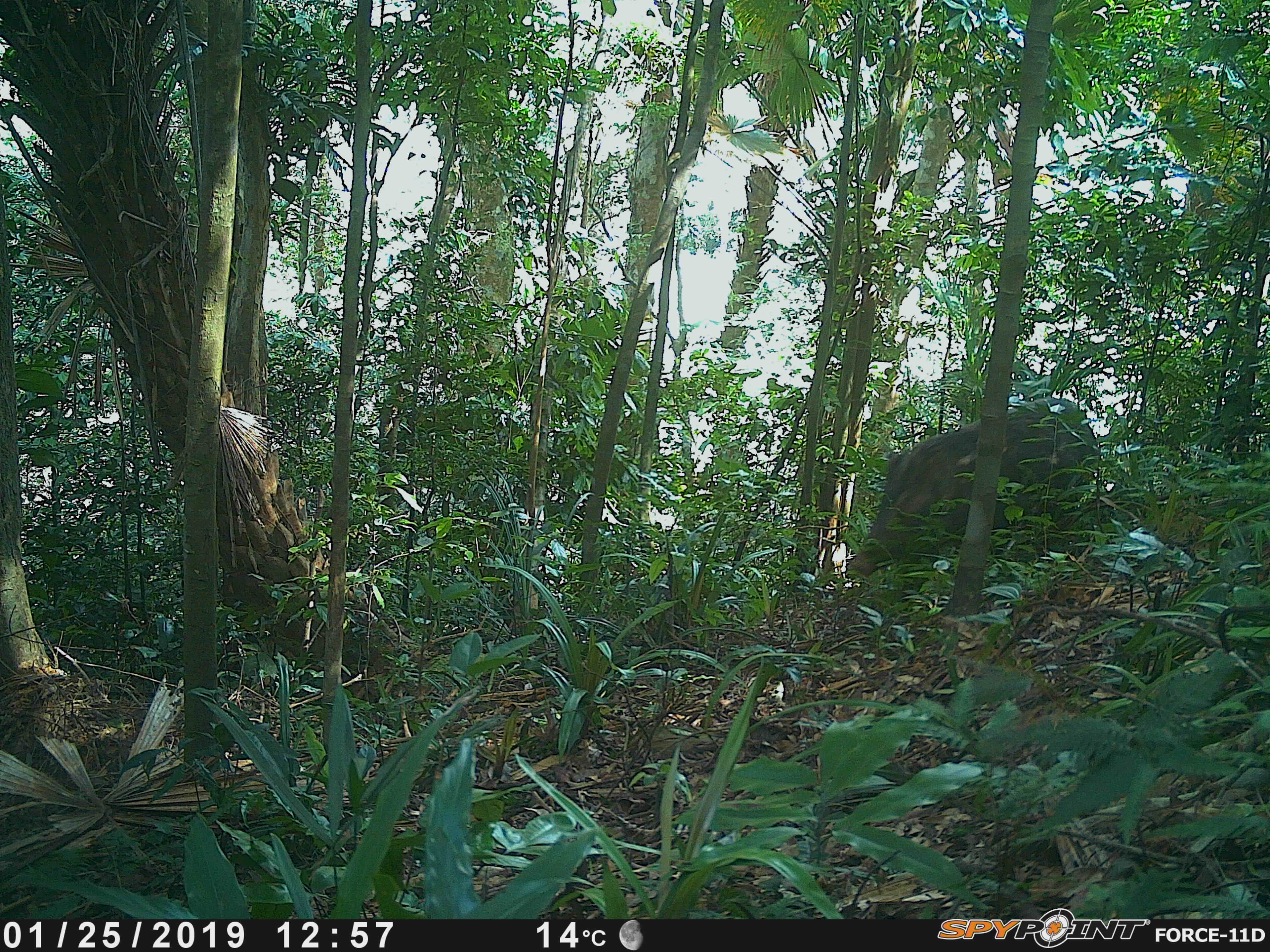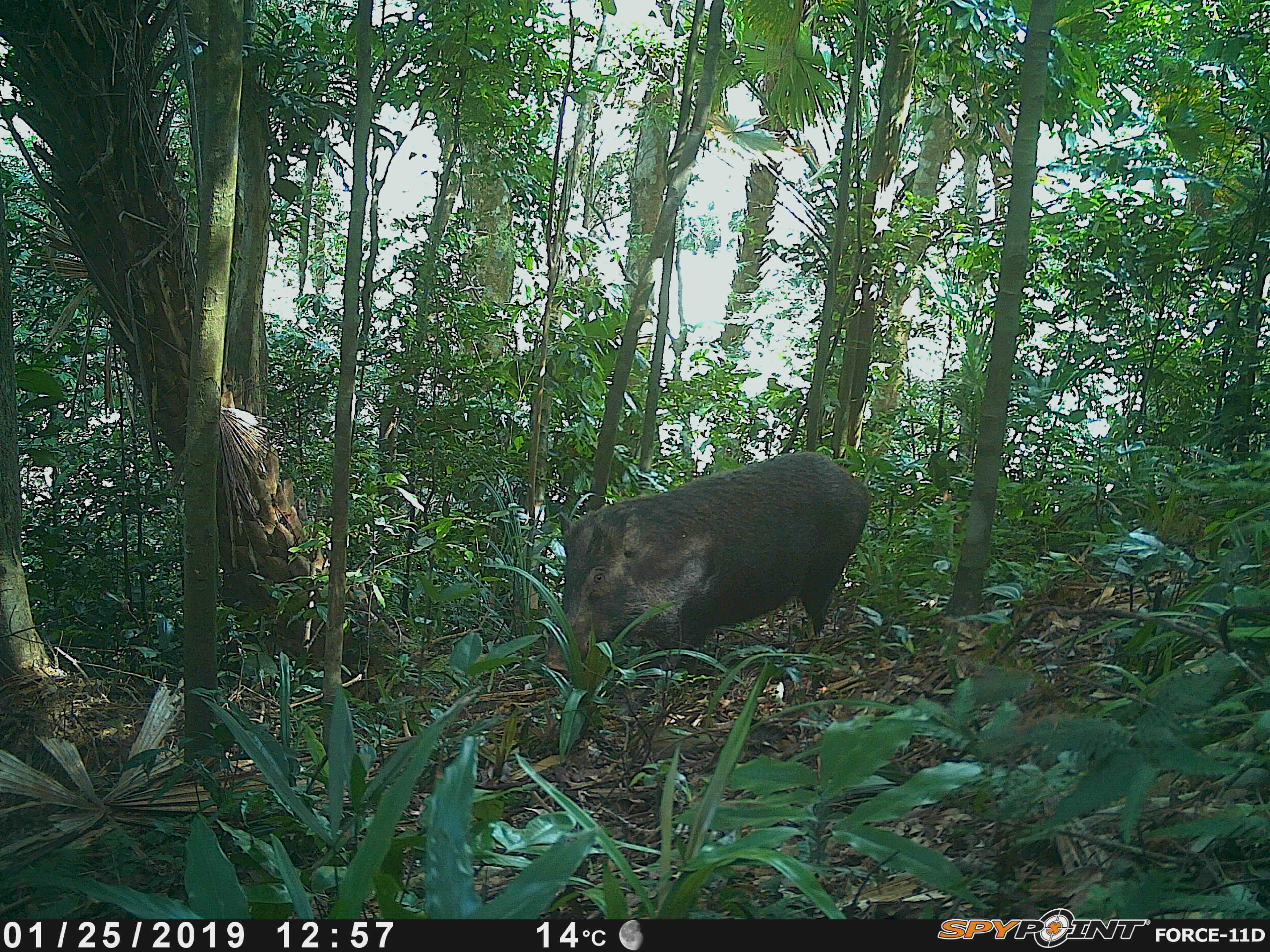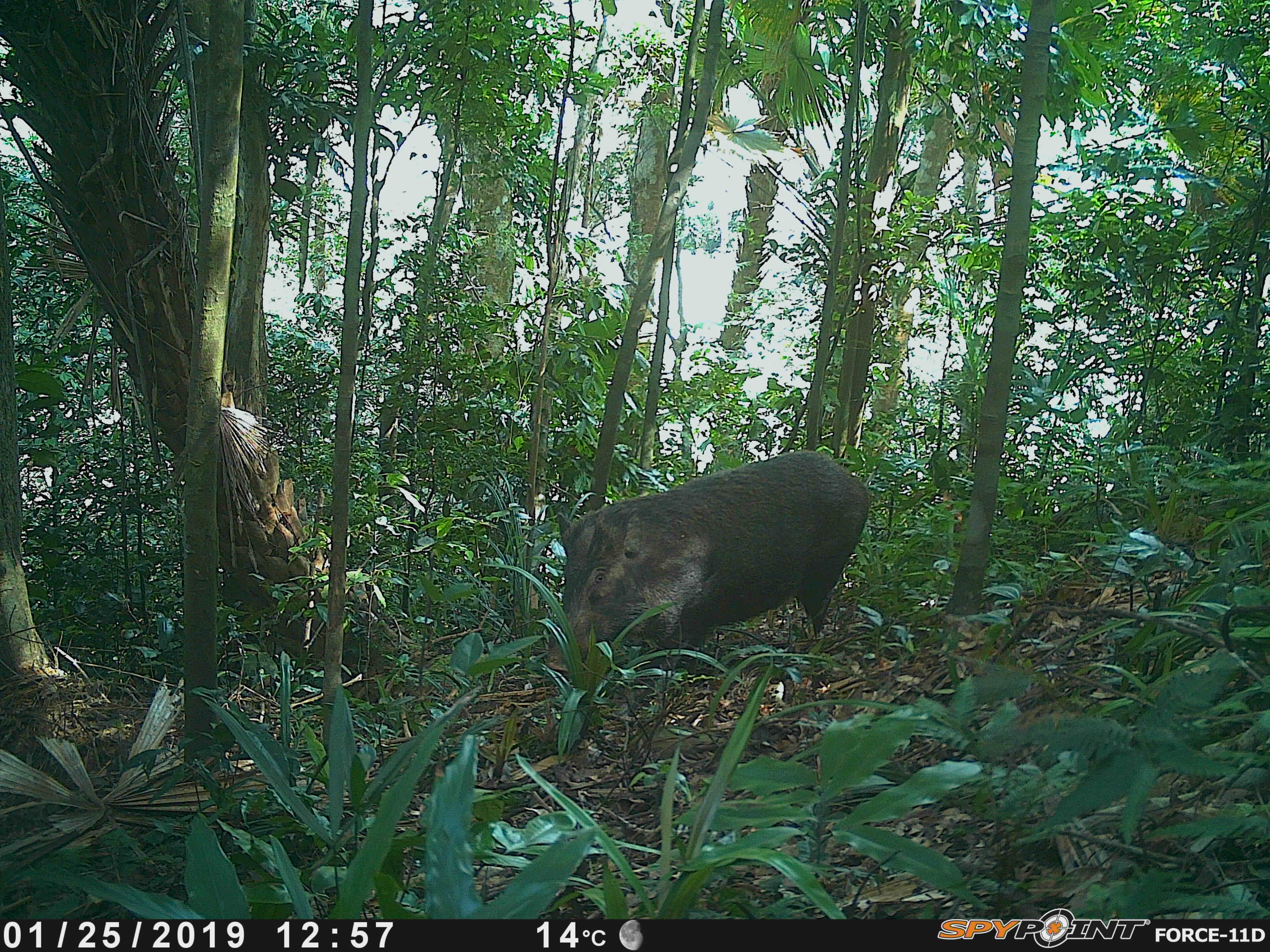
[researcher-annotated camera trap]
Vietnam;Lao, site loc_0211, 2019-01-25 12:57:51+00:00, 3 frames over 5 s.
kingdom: Animalia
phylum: Chordata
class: Mammalia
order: Artiodactyla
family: Suidae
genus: Sus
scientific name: Sus scrofa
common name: eurasian wild pig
Eurasian wild pig (Sus scrofa). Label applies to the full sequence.